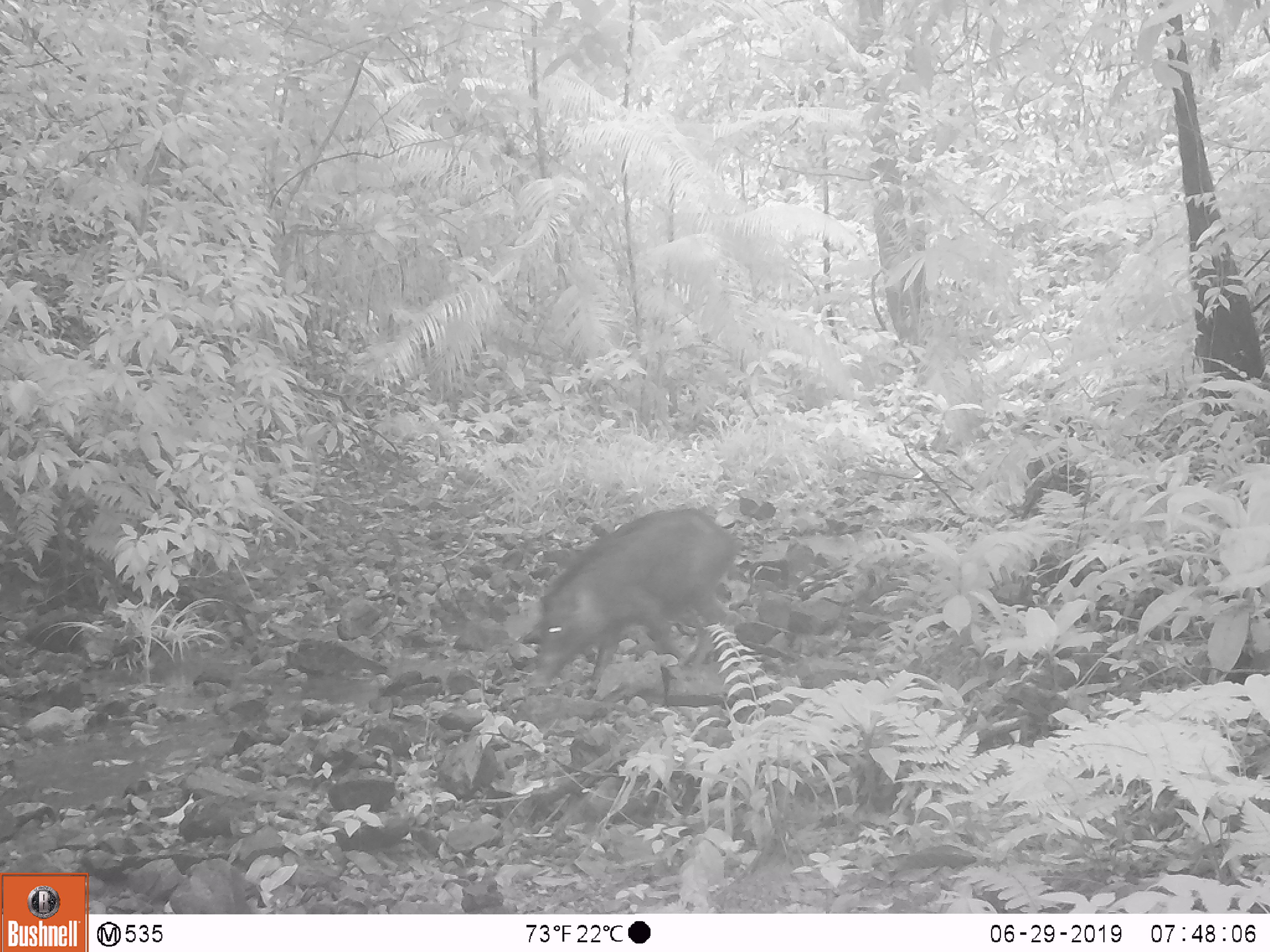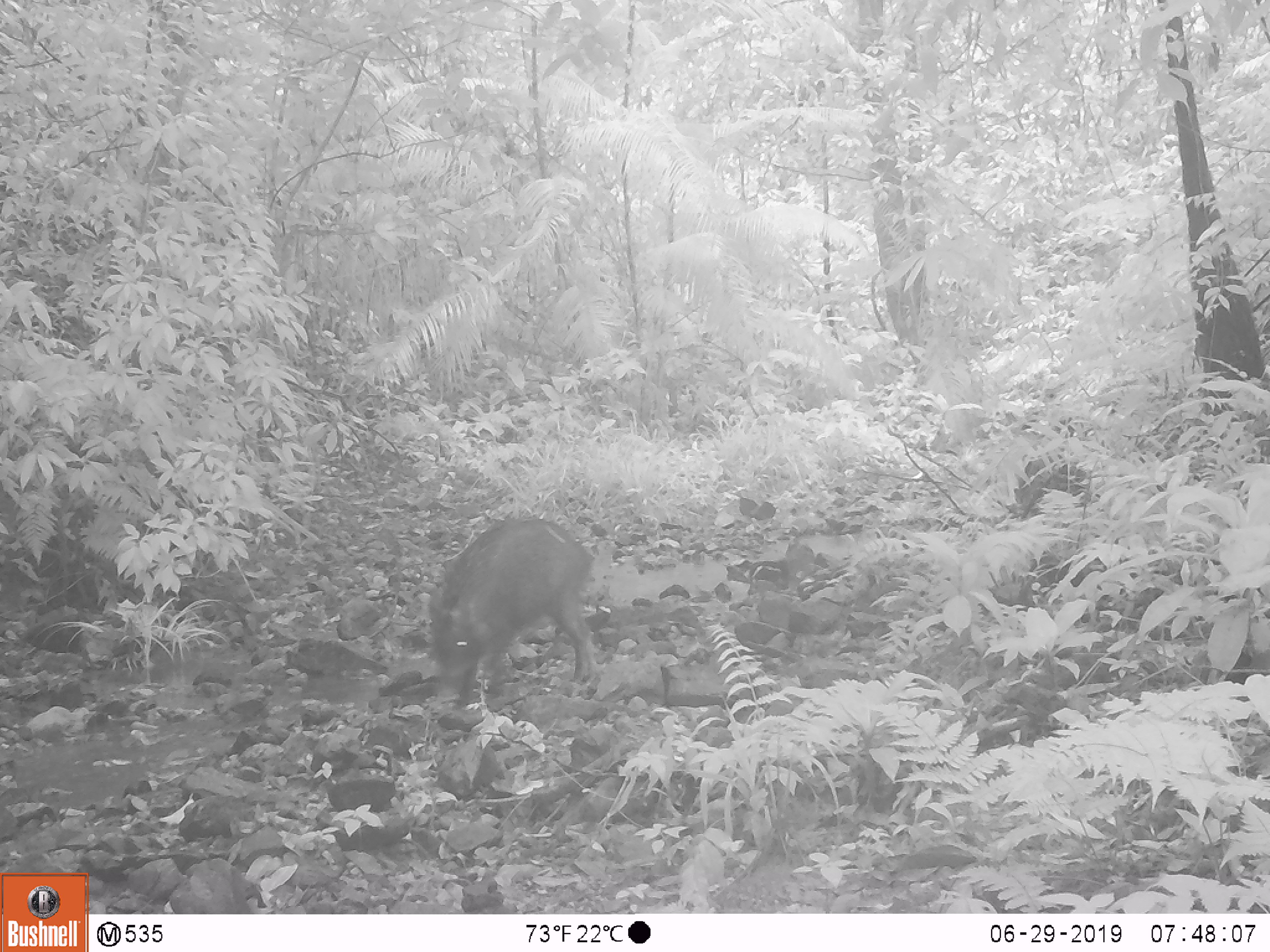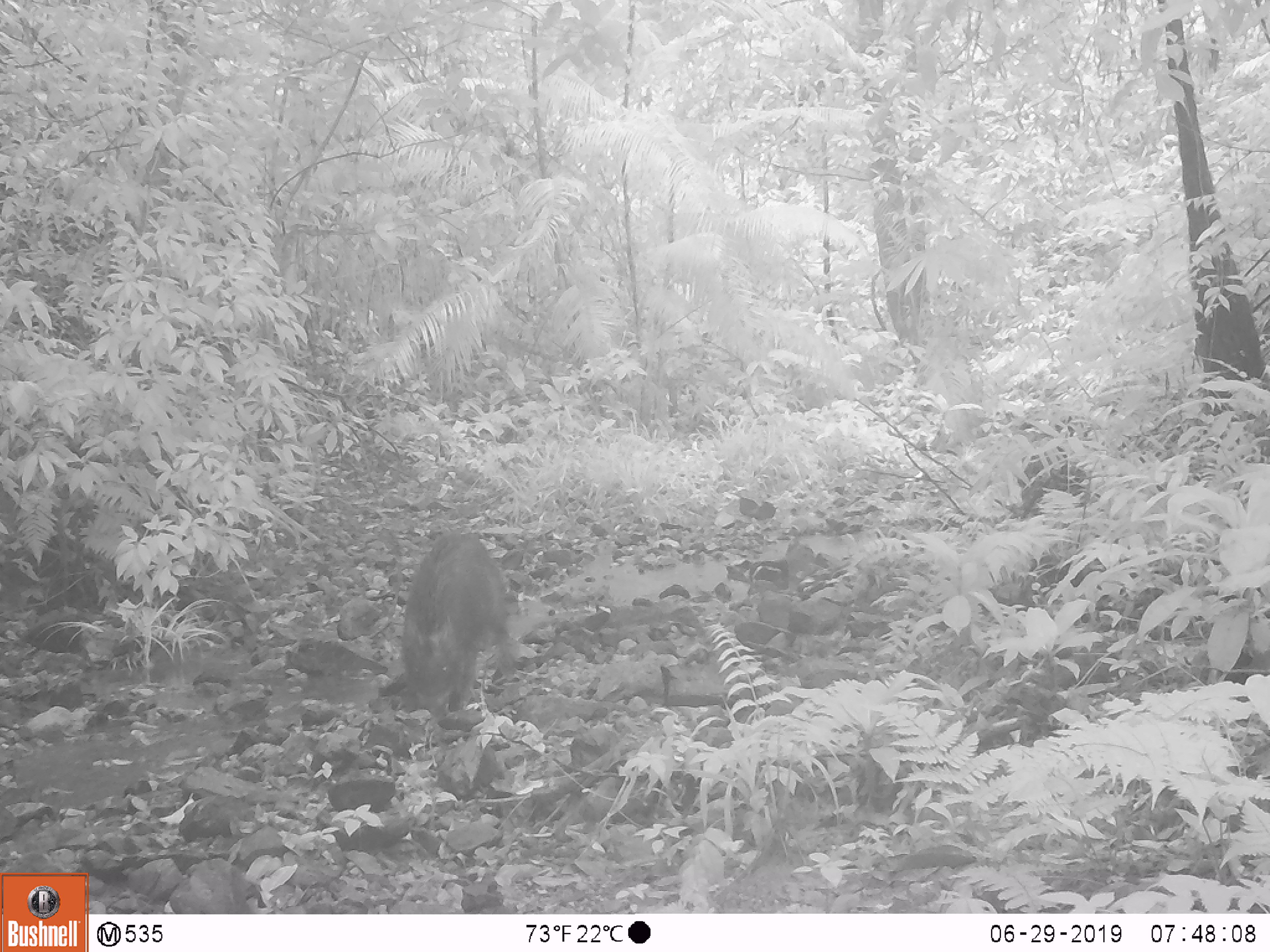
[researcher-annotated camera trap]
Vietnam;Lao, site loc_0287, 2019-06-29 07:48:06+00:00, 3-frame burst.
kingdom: Animalia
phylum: Chordata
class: Mammalia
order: Artiodactyla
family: Suidae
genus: Sus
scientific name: Sus scrofa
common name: eurasian wild pig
Eurasian wild pig (Sus scrofa). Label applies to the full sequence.